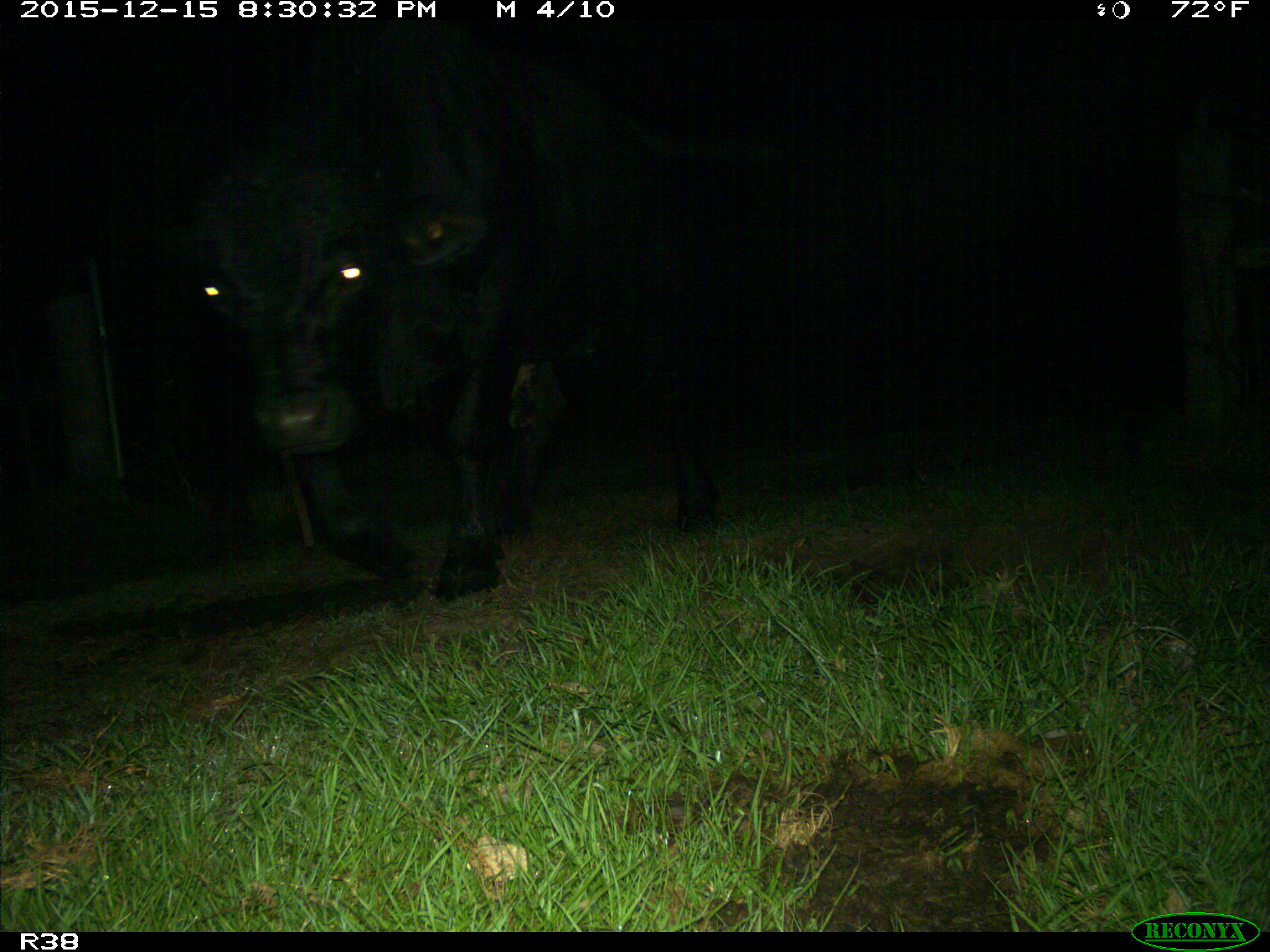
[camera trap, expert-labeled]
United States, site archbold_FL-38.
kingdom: Animalia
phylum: Chordata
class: Mammalia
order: Artiodactyla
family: Bovidae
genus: Bos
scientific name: Bos taurus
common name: domestic cow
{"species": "Bos taurus (domestic cow)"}